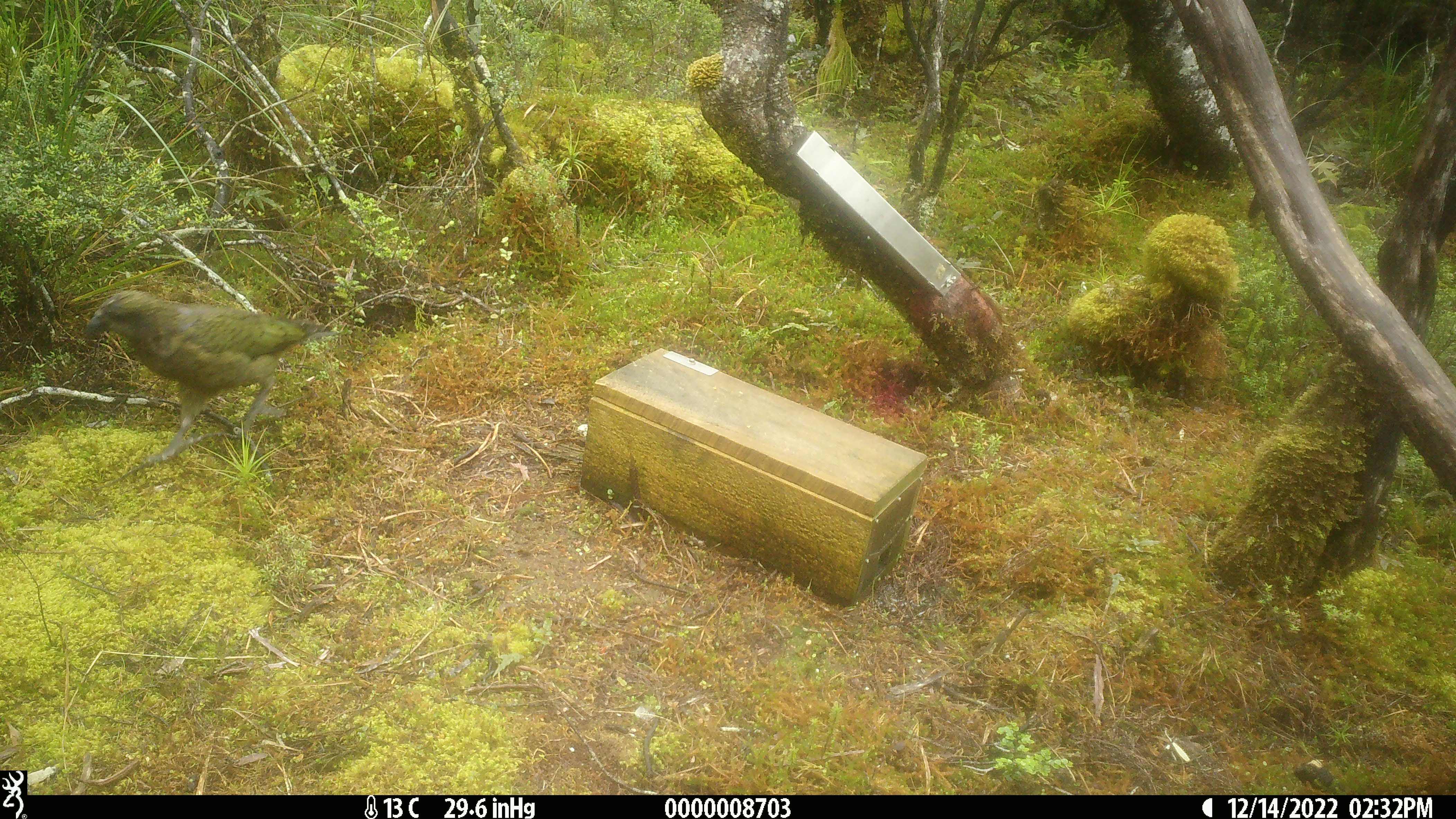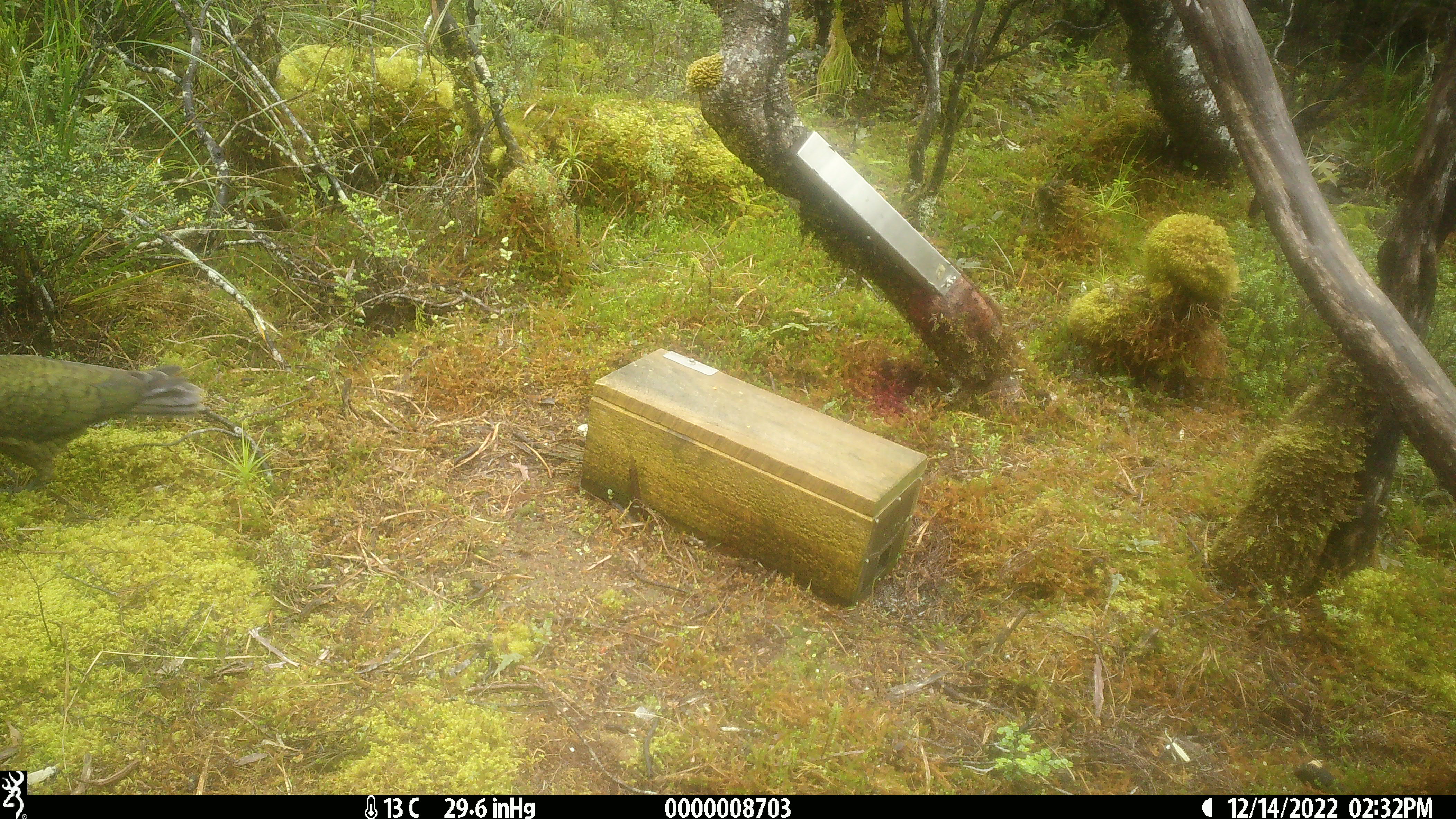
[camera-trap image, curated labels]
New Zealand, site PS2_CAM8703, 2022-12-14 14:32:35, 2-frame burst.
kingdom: Animalia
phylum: Chordata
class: Aves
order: Psittaciformes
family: Strigopidae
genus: Nestor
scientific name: Nestor notabilis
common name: kea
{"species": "kea (Nestor notabilis)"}